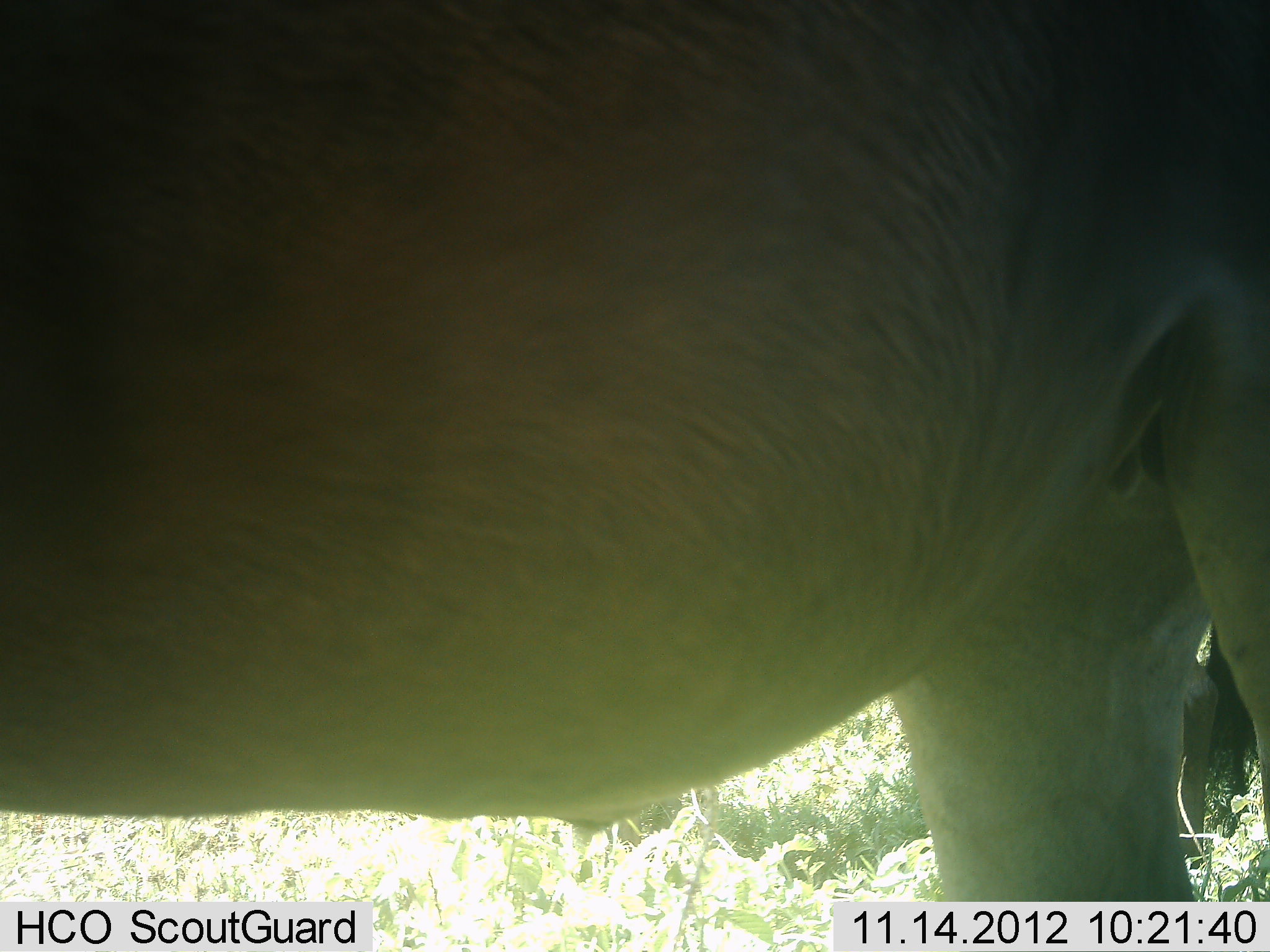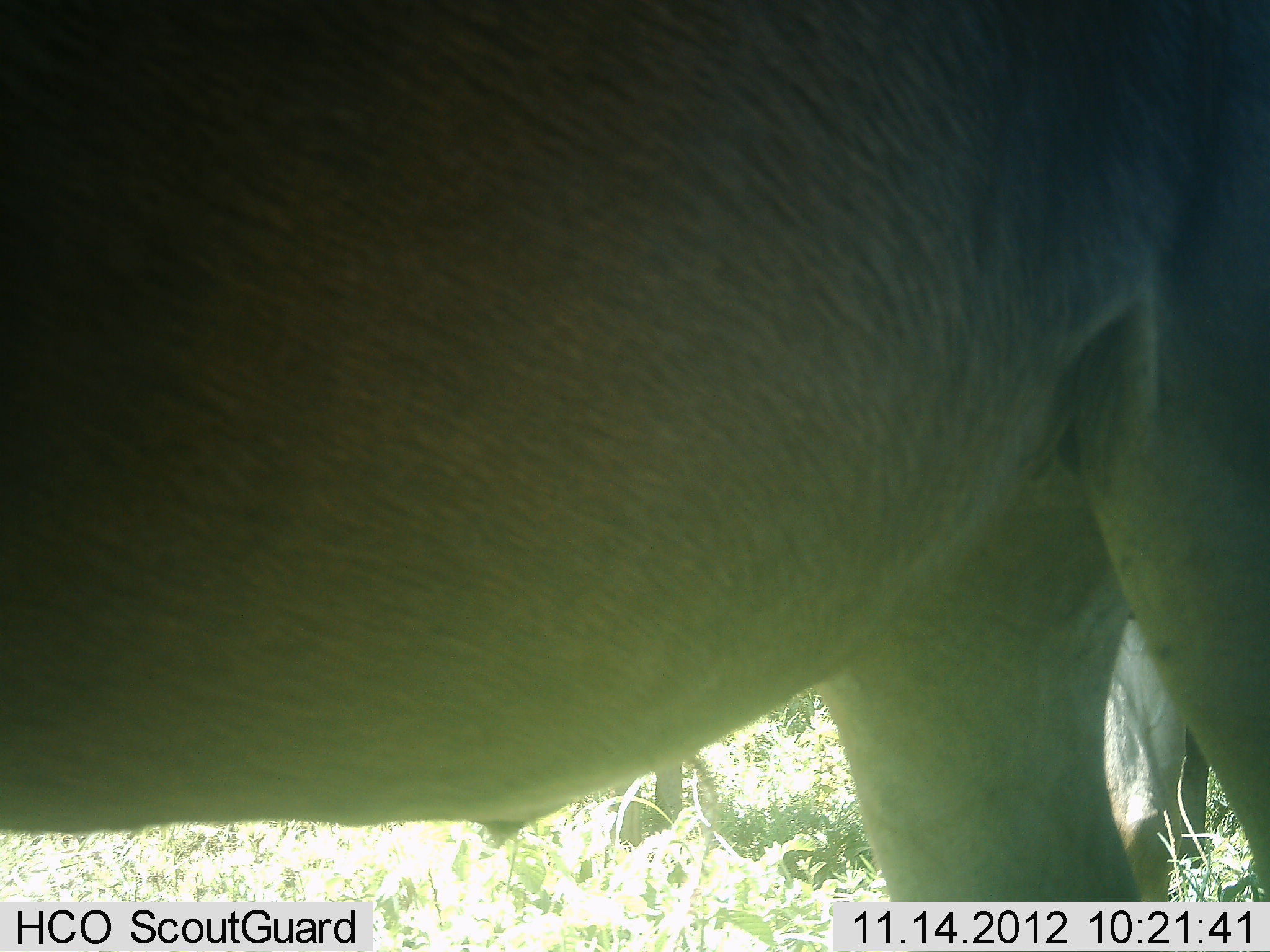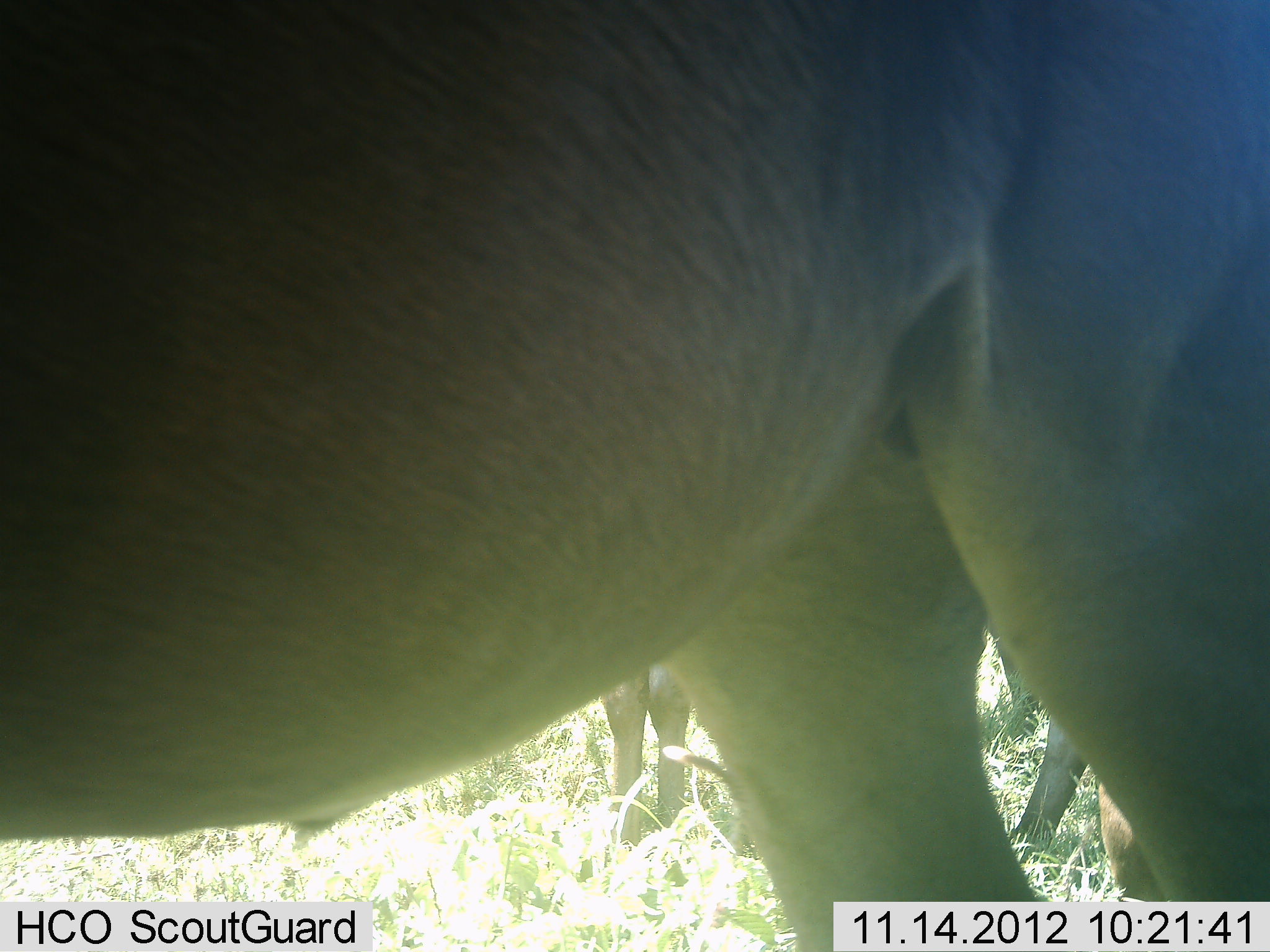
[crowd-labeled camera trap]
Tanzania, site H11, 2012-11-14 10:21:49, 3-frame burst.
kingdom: Animalia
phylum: Chordata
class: Mammalia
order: Artiodactyla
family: Bovidae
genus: Connochaetes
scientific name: Connochaetes taurinus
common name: blue wildebeest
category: wildebeest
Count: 3.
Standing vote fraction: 100%.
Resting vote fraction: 0%.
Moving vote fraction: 20%.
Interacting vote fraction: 0%.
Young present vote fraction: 0%.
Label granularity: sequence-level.